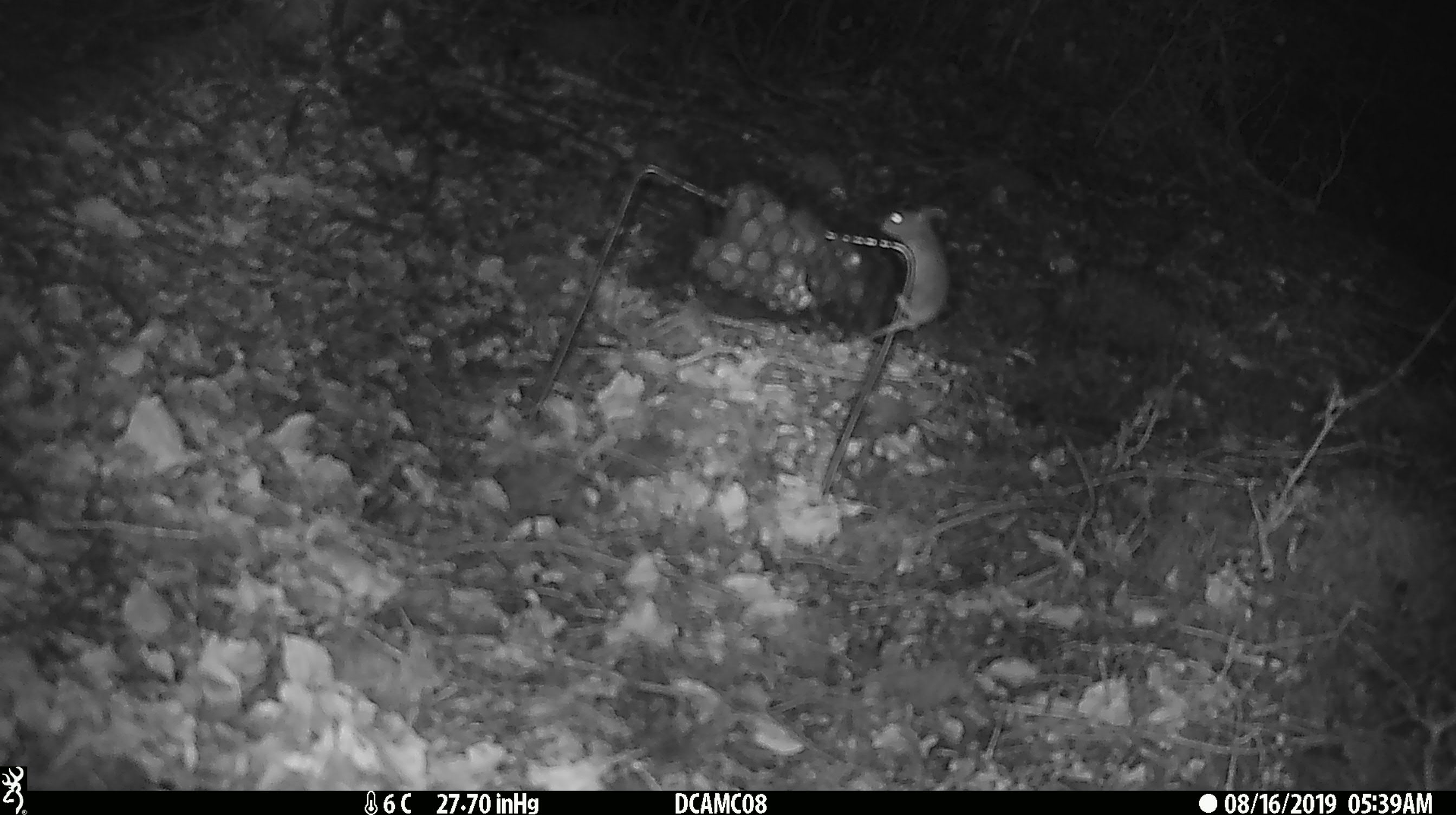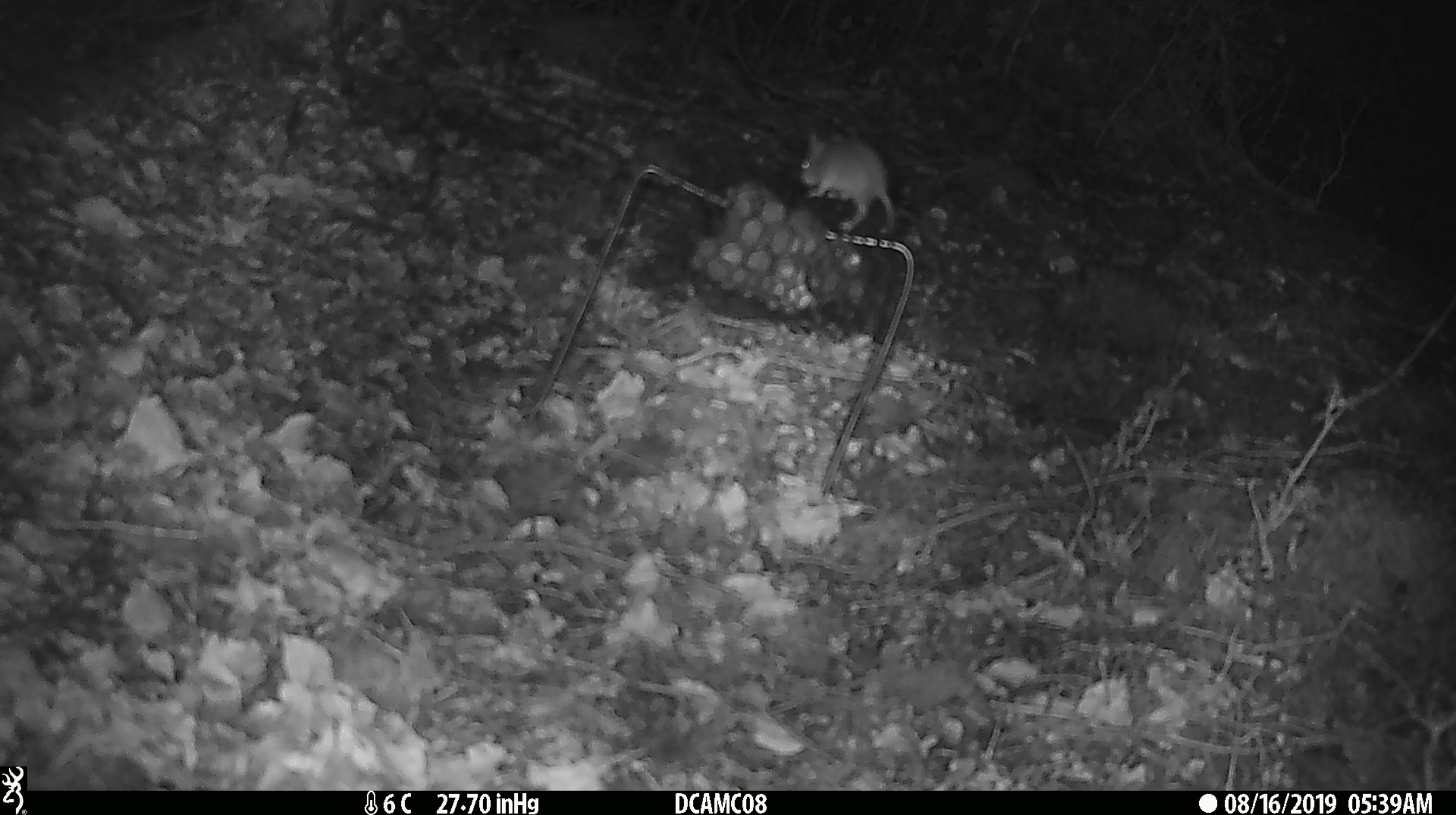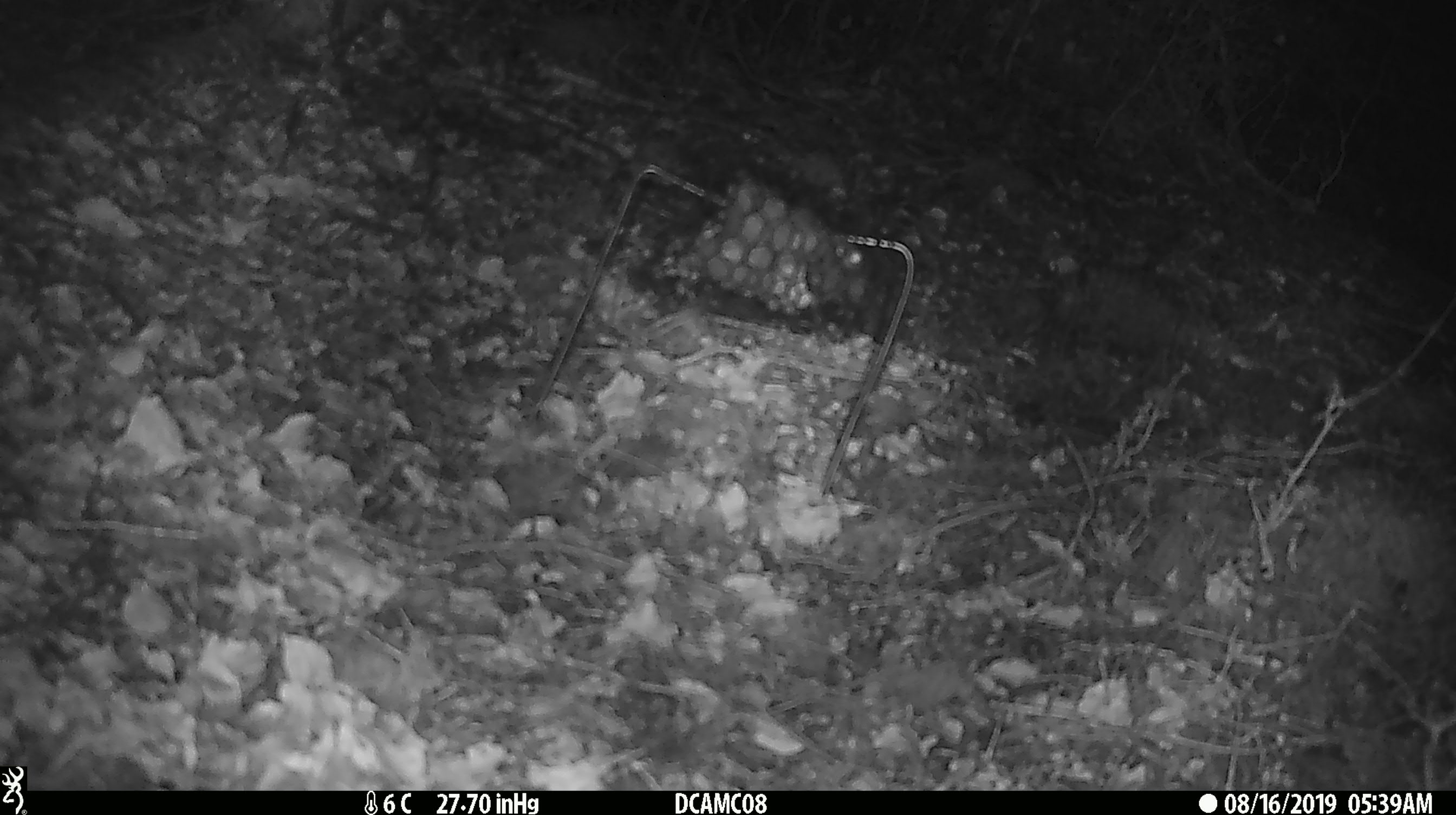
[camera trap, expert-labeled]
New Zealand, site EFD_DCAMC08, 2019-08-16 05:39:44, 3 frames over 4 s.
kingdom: Animalia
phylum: Chordata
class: Mammalia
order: Rodentia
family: Muridae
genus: Mus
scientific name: Mus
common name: mouse